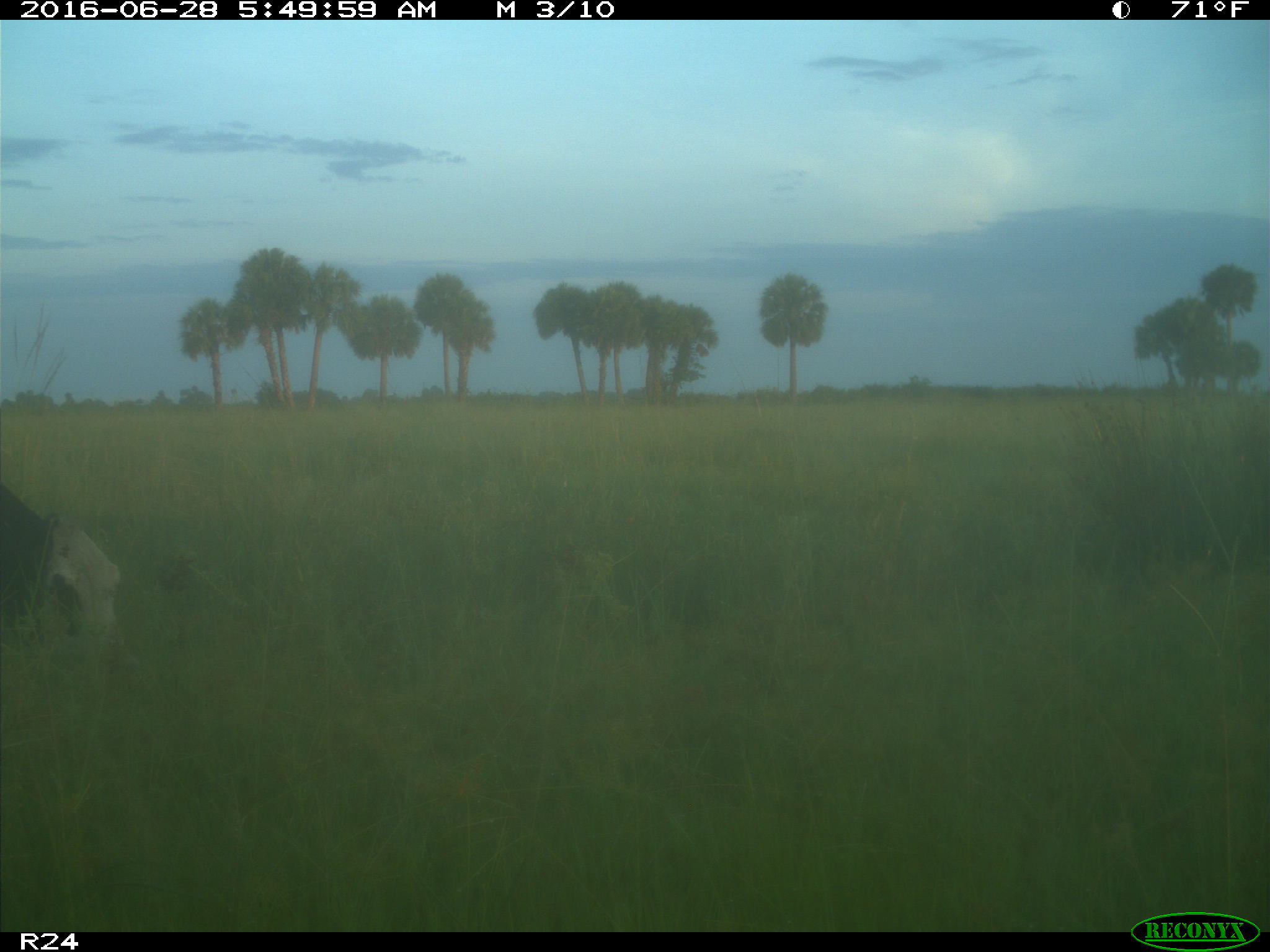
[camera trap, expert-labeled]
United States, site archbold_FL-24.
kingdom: Animalia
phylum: Chordata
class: Mammalia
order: Artiodactyla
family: Bovidae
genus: Bos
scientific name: Bos taurus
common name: domestic cow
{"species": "Bos taurus (domestic cow)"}